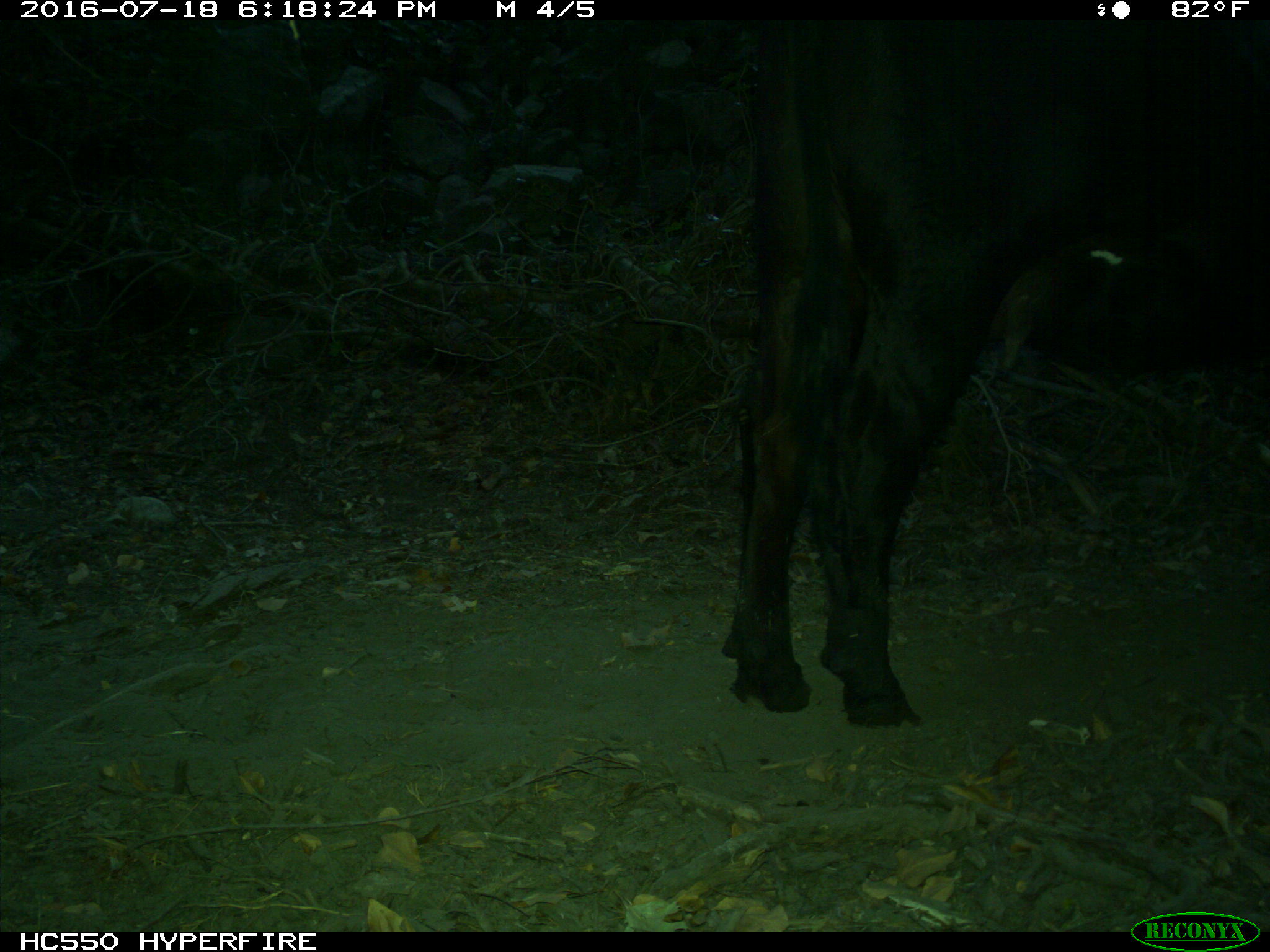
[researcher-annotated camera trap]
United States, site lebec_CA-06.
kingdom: Animalia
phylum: Chordata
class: Mammalia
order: Artiodactyla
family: Bovidae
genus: Bos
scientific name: Bos taurus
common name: domestic cow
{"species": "Bos taurus (domestic cow)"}